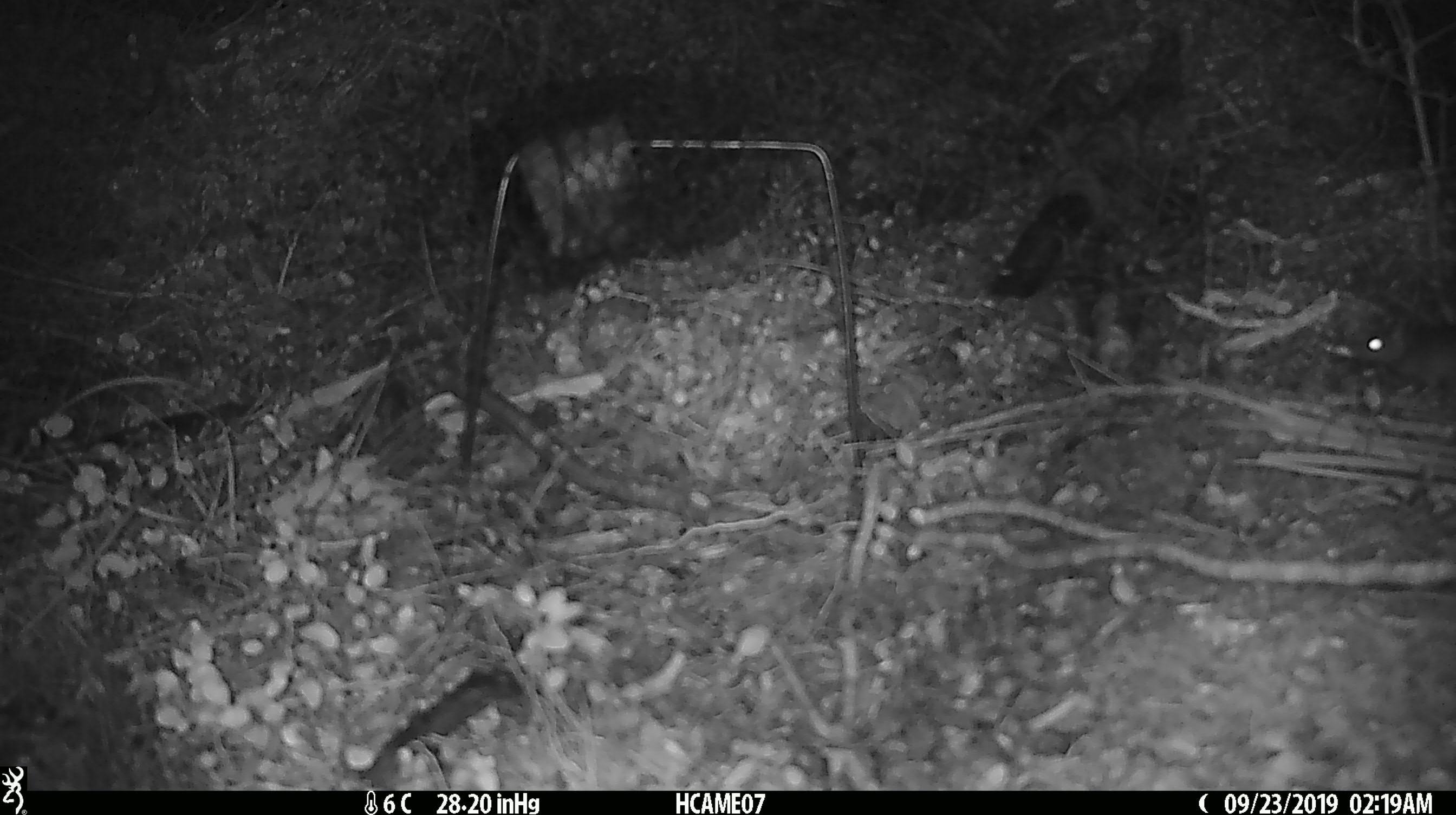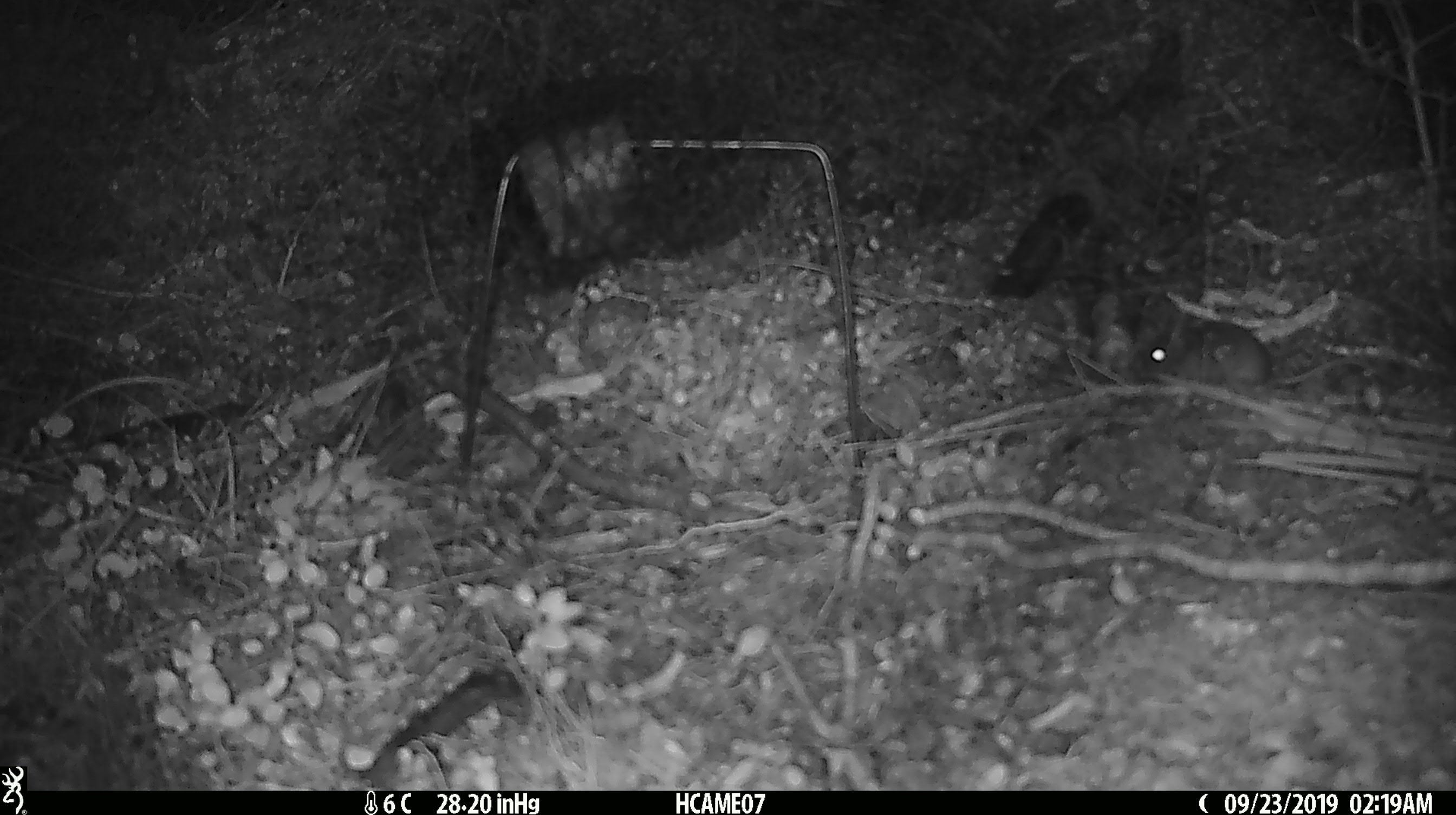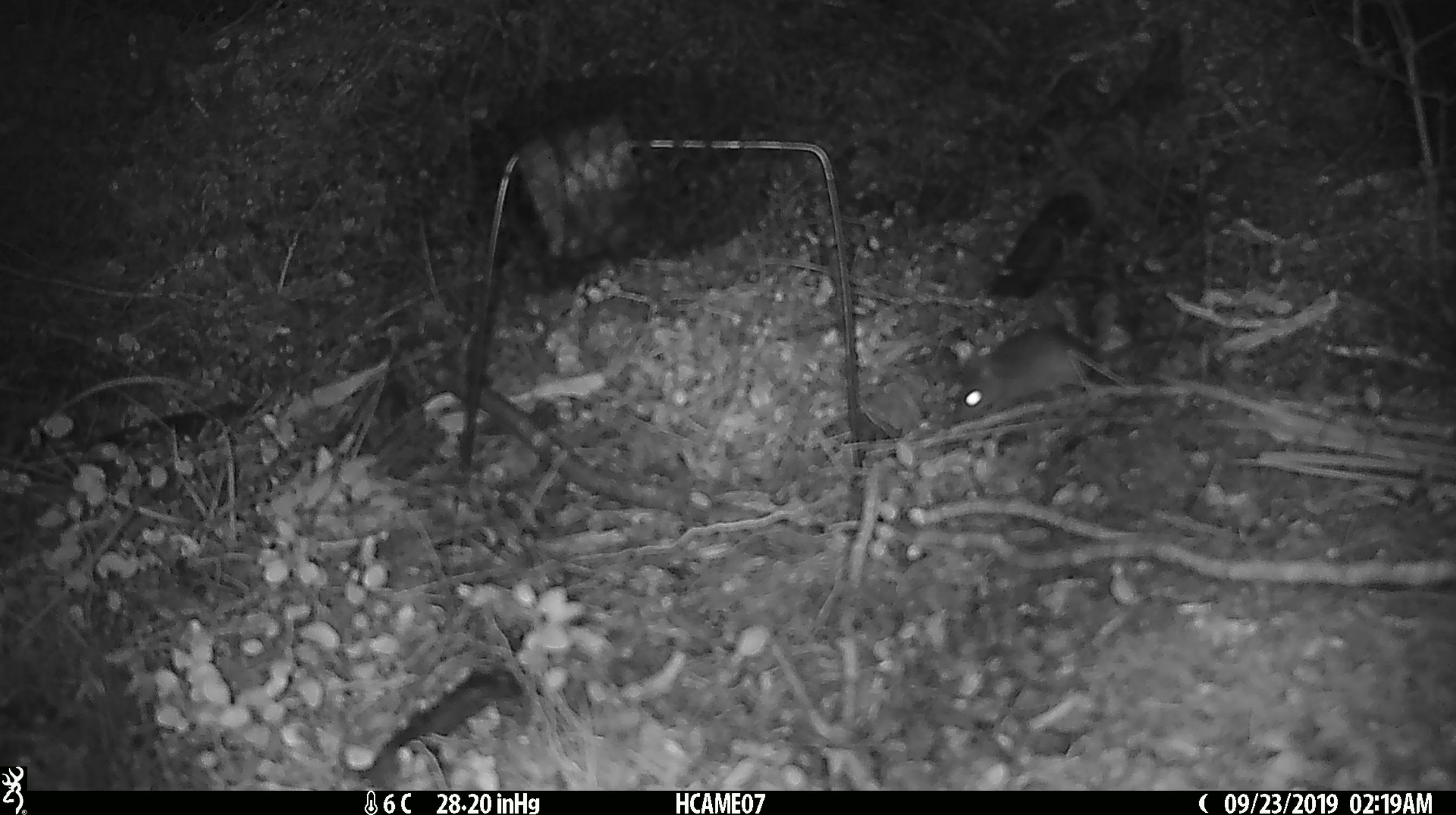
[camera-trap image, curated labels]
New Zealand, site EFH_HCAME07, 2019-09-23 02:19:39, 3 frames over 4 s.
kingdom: Animalia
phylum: Chordata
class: Mammalia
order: Rodentia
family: Muridae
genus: Mus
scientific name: Mus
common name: mouse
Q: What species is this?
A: Mouse (Mus).